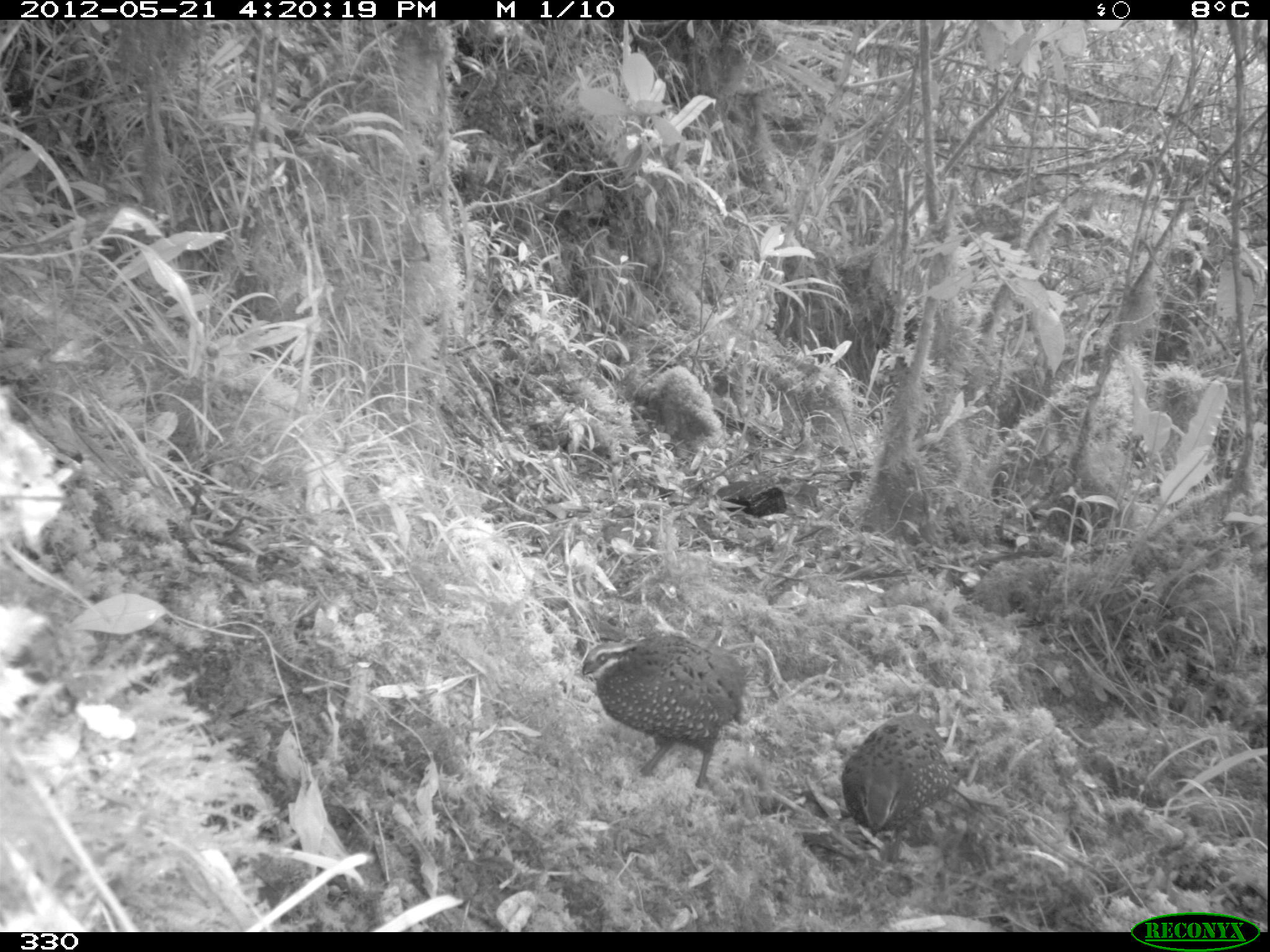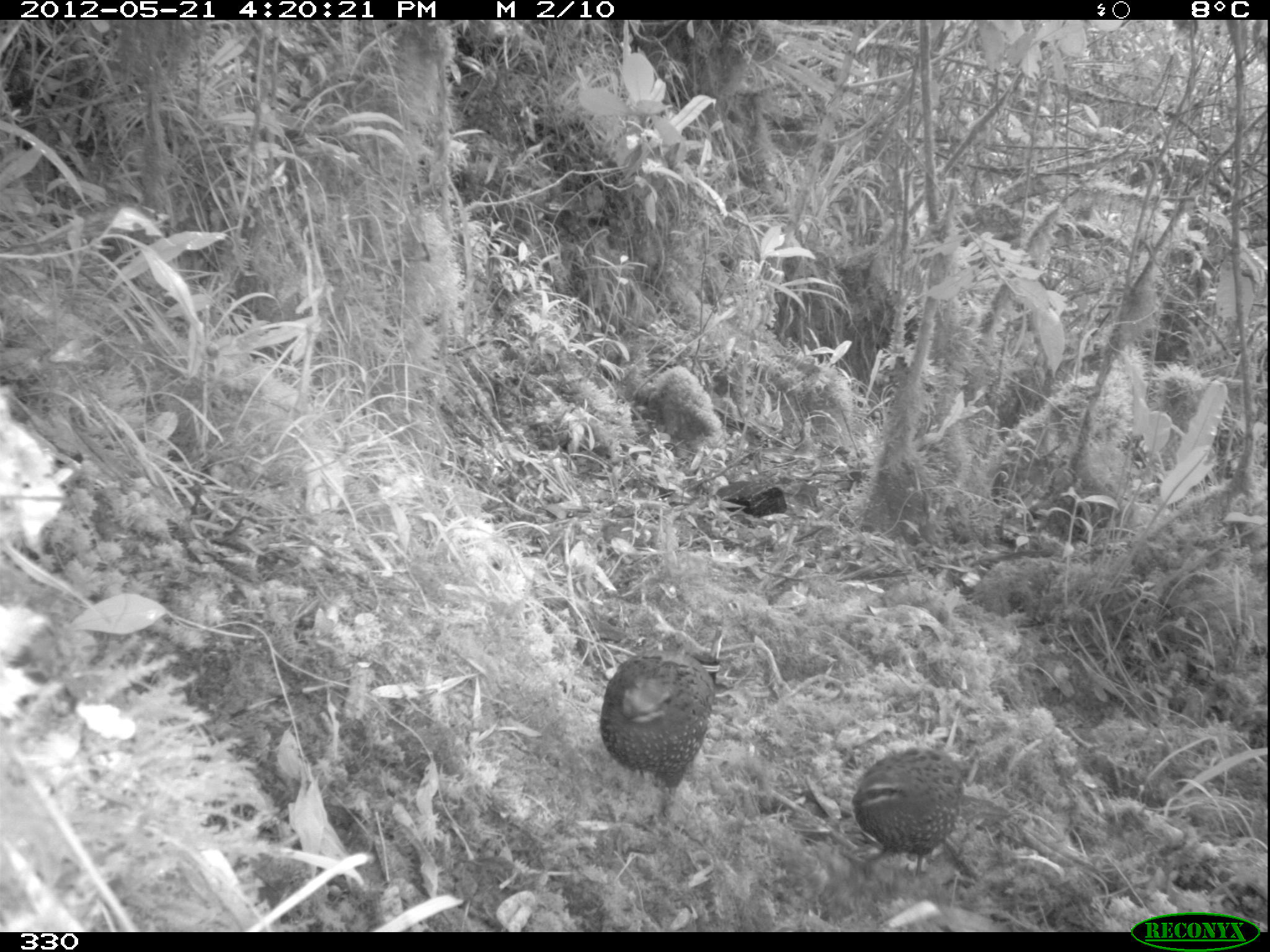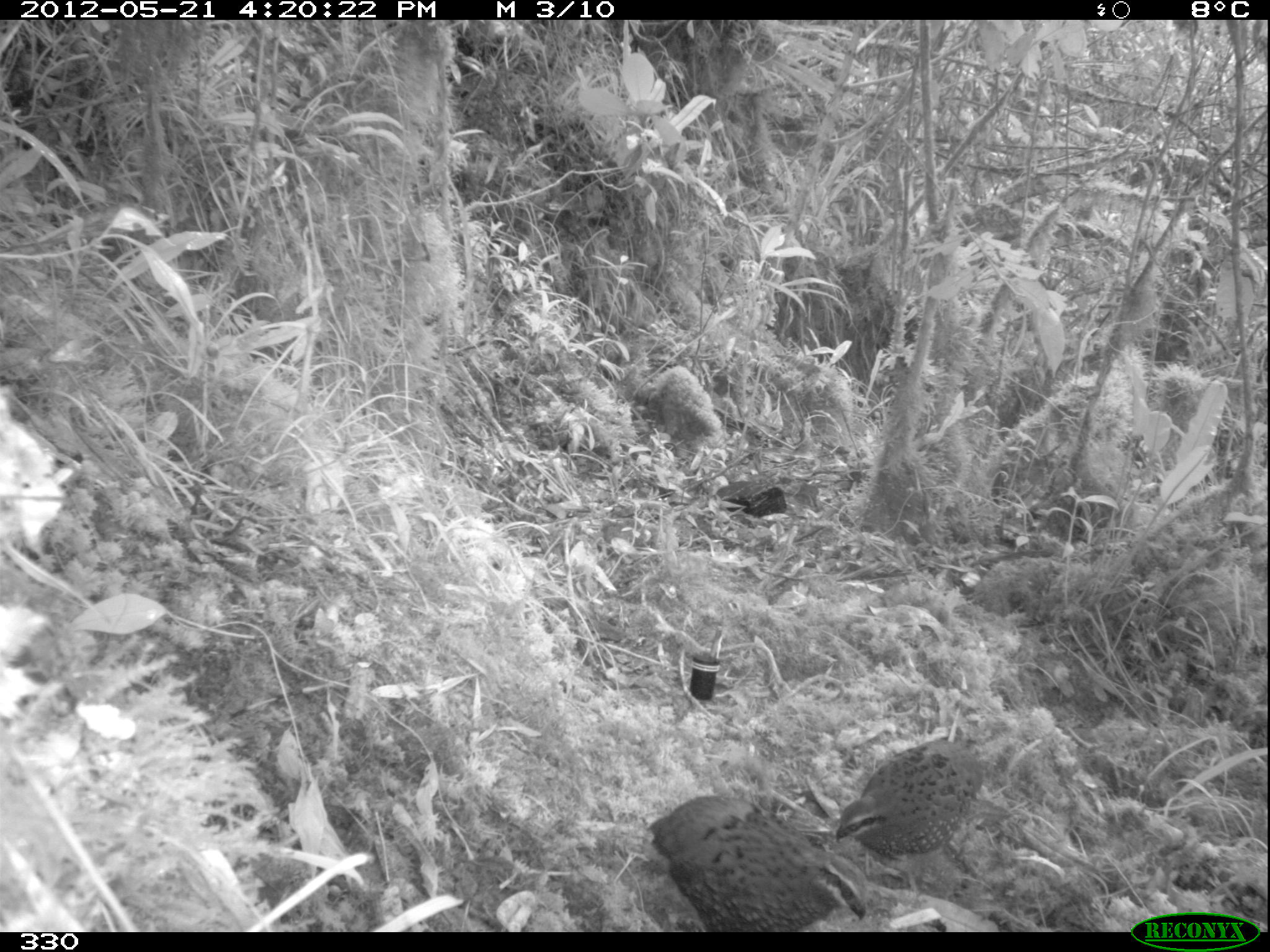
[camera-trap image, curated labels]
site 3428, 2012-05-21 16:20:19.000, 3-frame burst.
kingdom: Animalia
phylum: Chordata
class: Aves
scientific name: Aves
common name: bird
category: unknown bird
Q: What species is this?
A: Unknown bird (bird) (Aves).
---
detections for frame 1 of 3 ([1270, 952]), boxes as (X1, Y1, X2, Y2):
unknown bird: (581, 632, 745, 789); (839, 710, 952, 860)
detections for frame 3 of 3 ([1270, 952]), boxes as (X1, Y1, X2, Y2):
unknown bird: (648, 797, 868, 932); (835, 740, 985, 858)